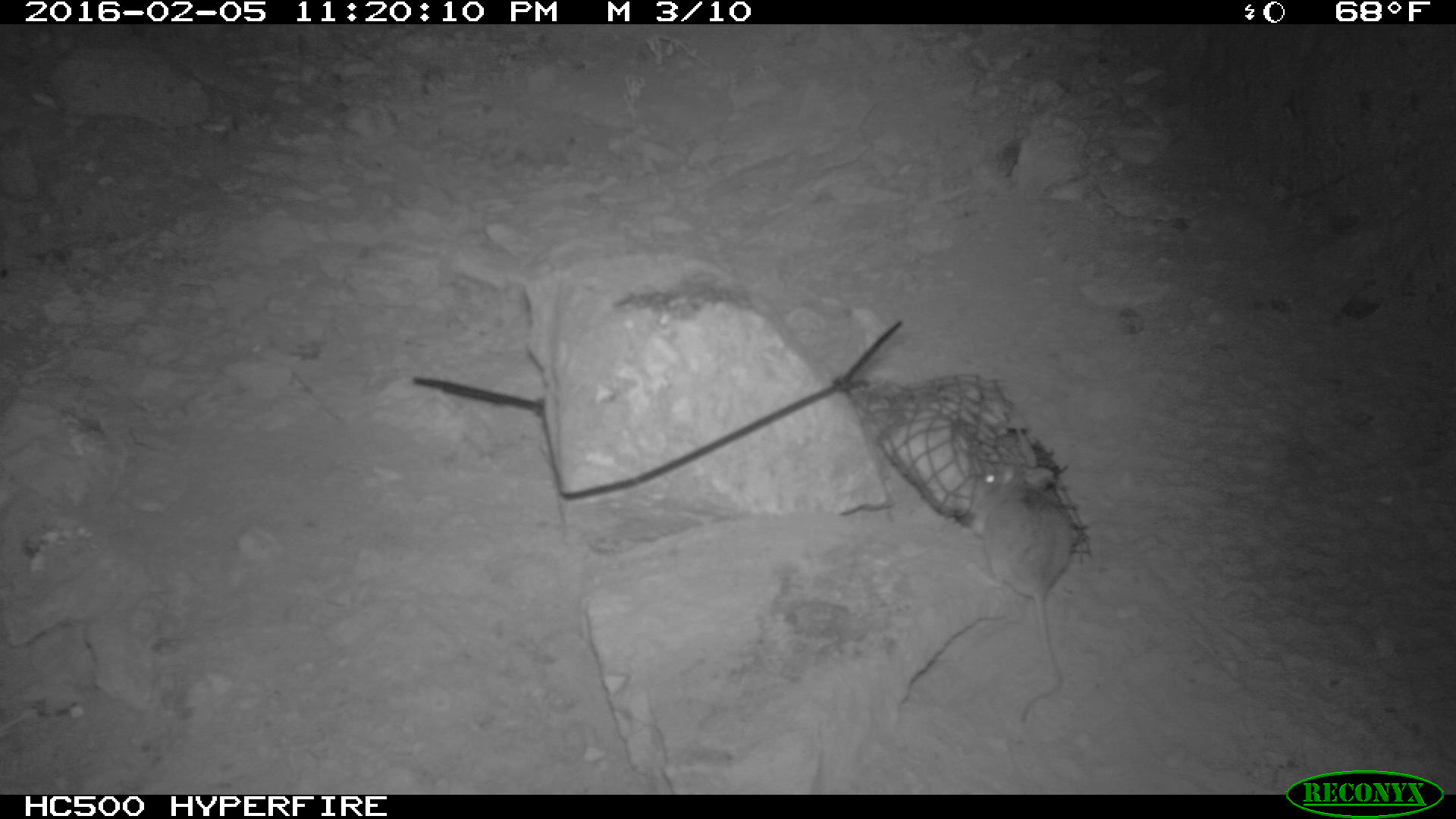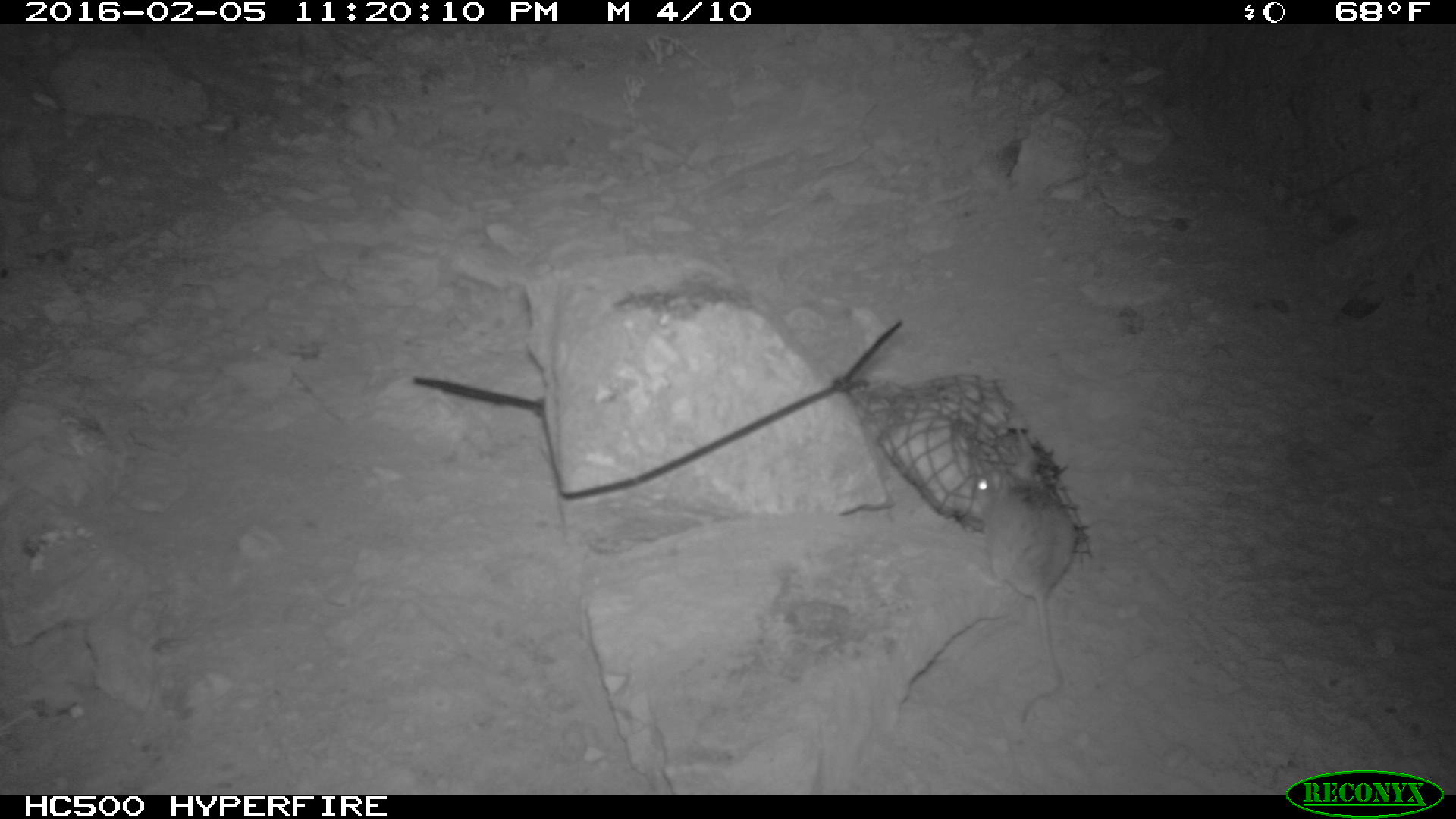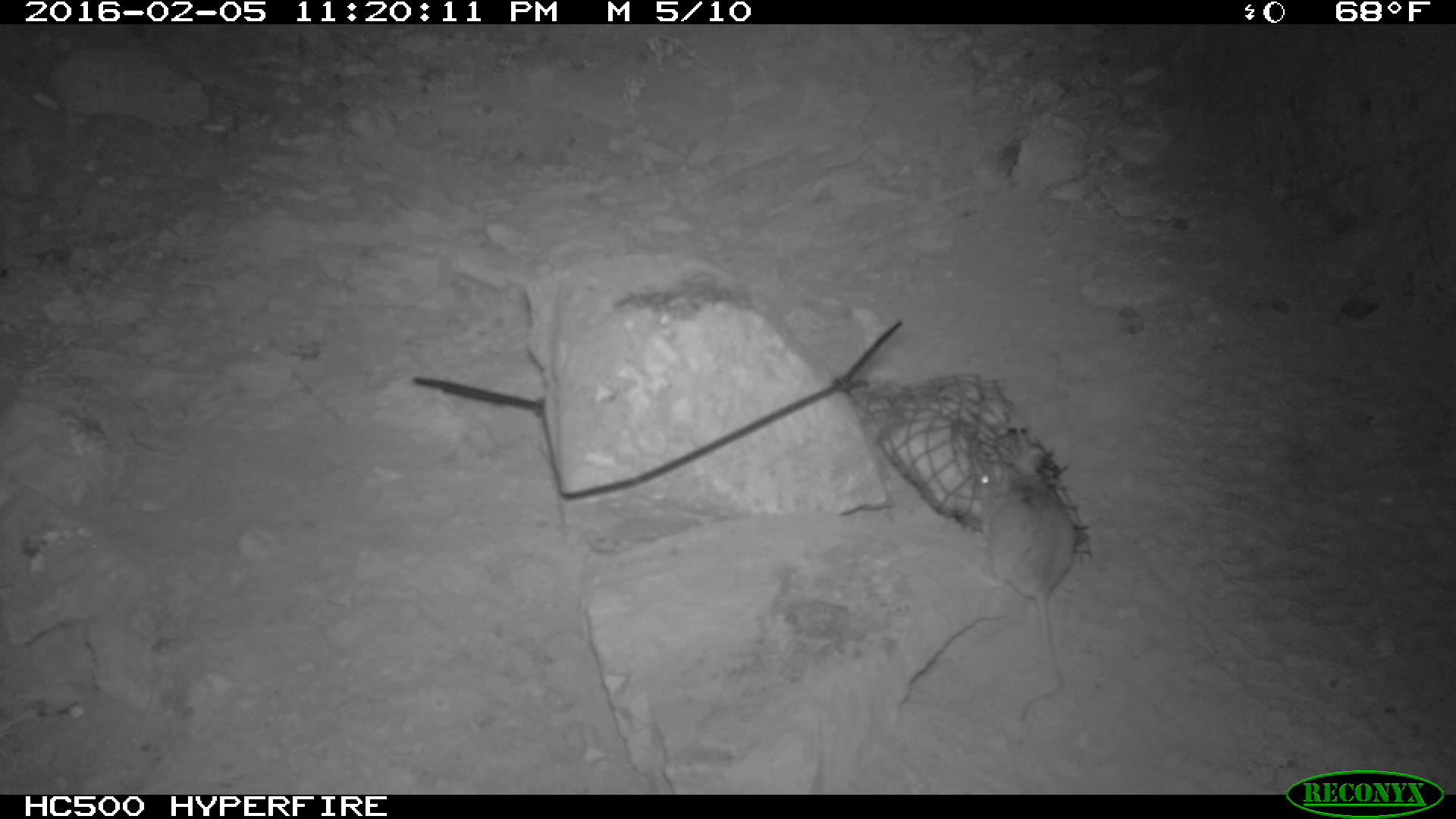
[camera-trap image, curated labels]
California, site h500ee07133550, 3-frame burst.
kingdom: Animalia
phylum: Chordata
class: Mammalia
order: Rodentia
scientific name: Rodentia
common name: rodent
Rodent (Rodentia).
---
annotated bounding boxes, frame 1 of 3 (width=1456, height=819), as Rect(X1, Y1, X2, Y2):
rodent: Rect(962, 450, 1081, 726)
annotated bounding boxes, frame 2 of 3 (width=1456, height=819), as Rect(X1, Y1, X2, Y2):
rodent: Rect(976, 446, 1077, 728)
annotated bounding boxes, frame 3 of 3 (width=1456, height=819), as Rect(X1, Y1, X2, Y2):
rodent: Rect(969, 444, 1076, 721)